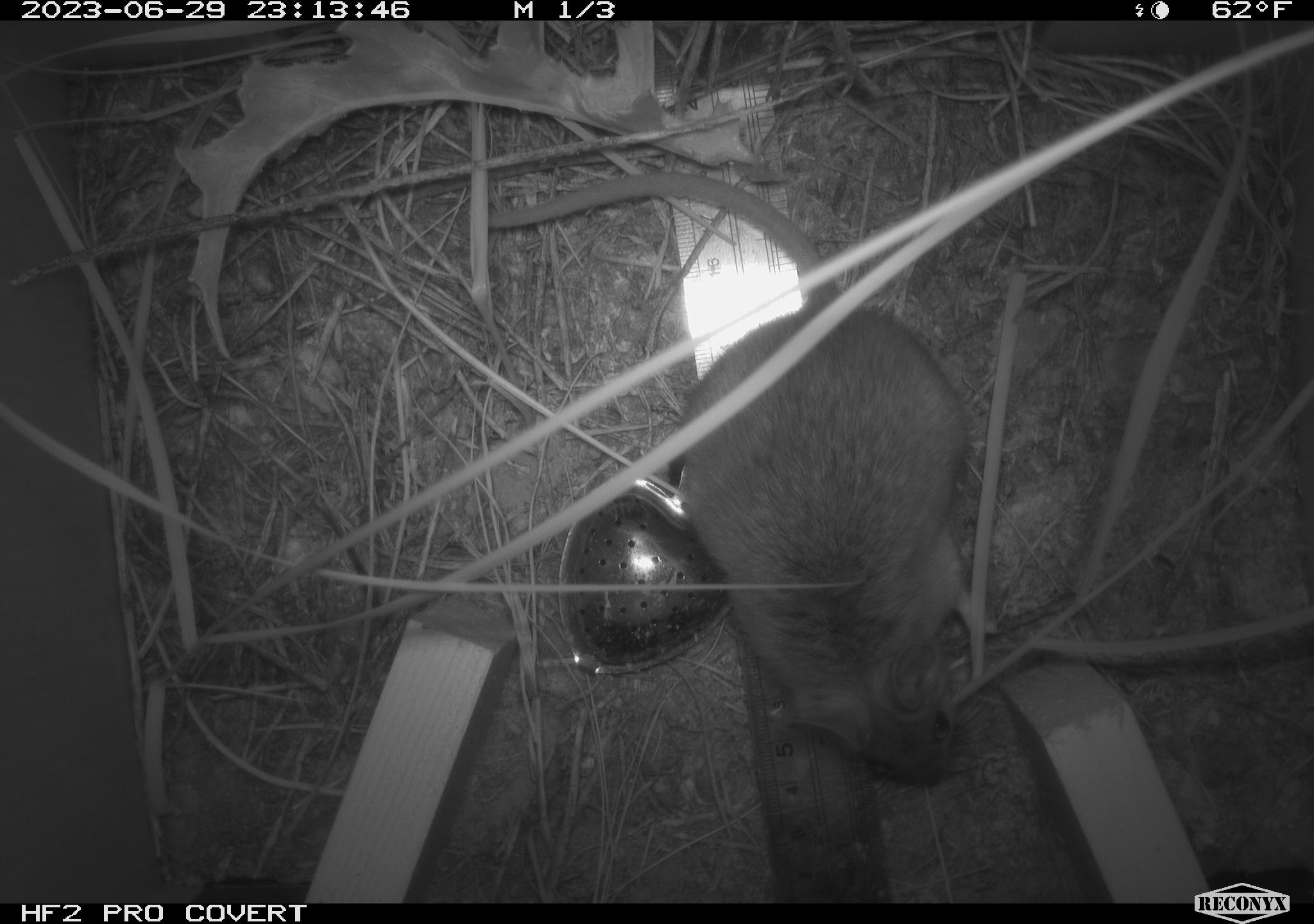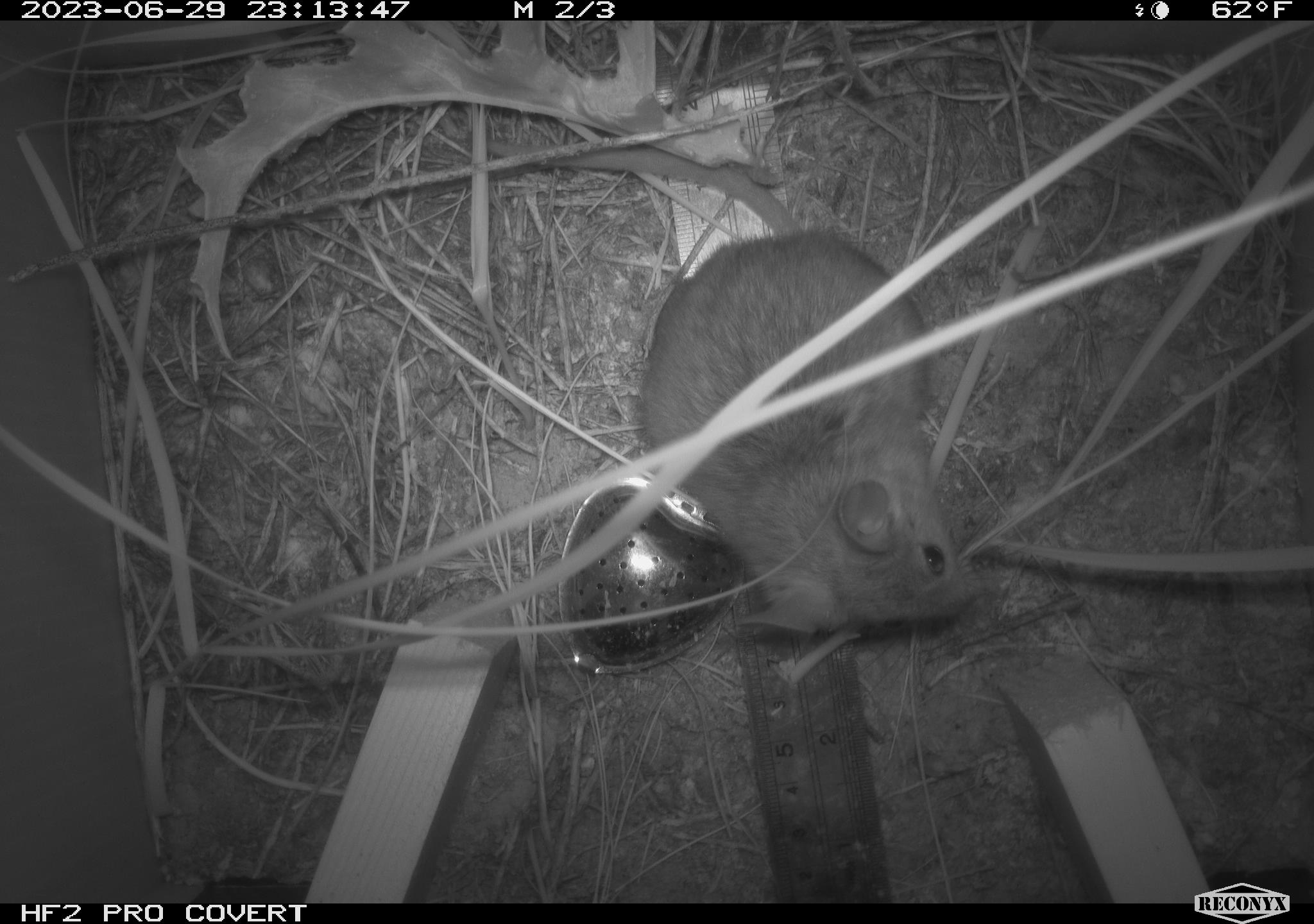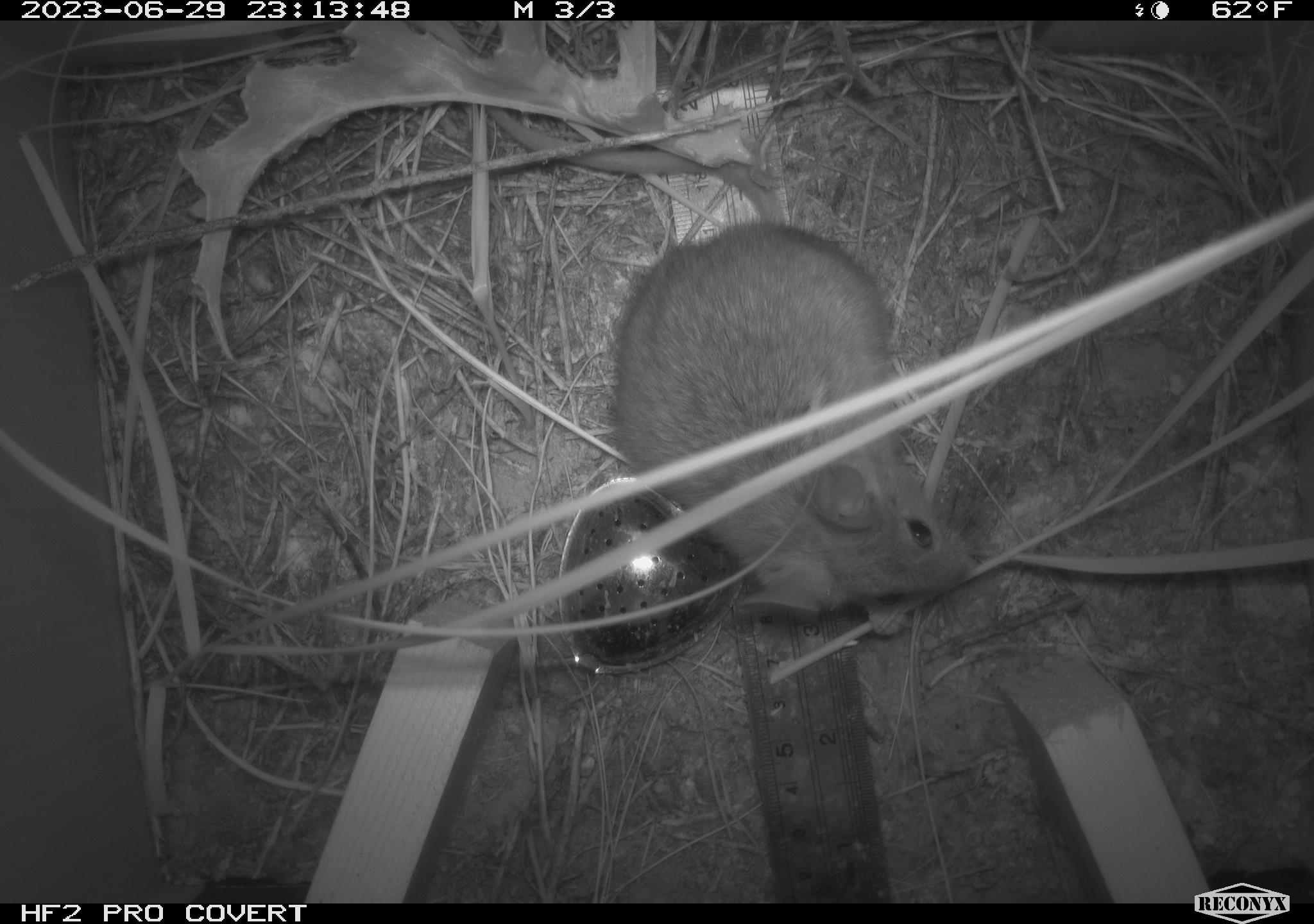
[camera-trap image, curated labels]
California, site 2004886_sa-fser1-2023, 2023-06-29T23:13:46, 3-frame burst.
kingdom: Animalia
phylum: Chordata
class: Mammalia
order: Rodentia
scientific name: Rodentia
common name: mouse species